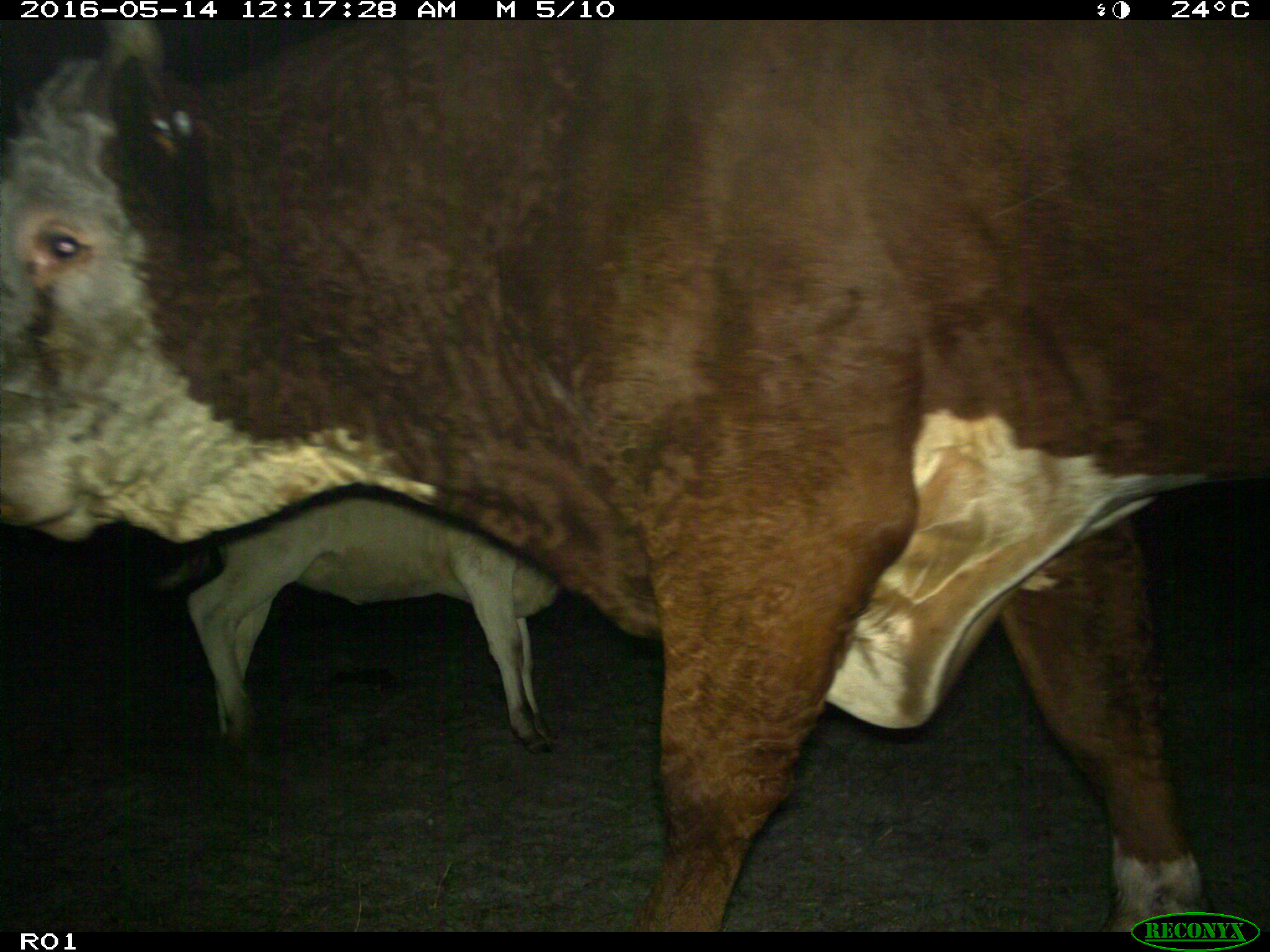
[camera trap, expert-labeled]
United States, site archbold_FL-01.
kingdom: Animalia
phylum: Chordata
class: Mammalia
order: Artiodactyla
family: Bovidae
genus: Bos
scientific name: Bos taurus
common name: domestic cow